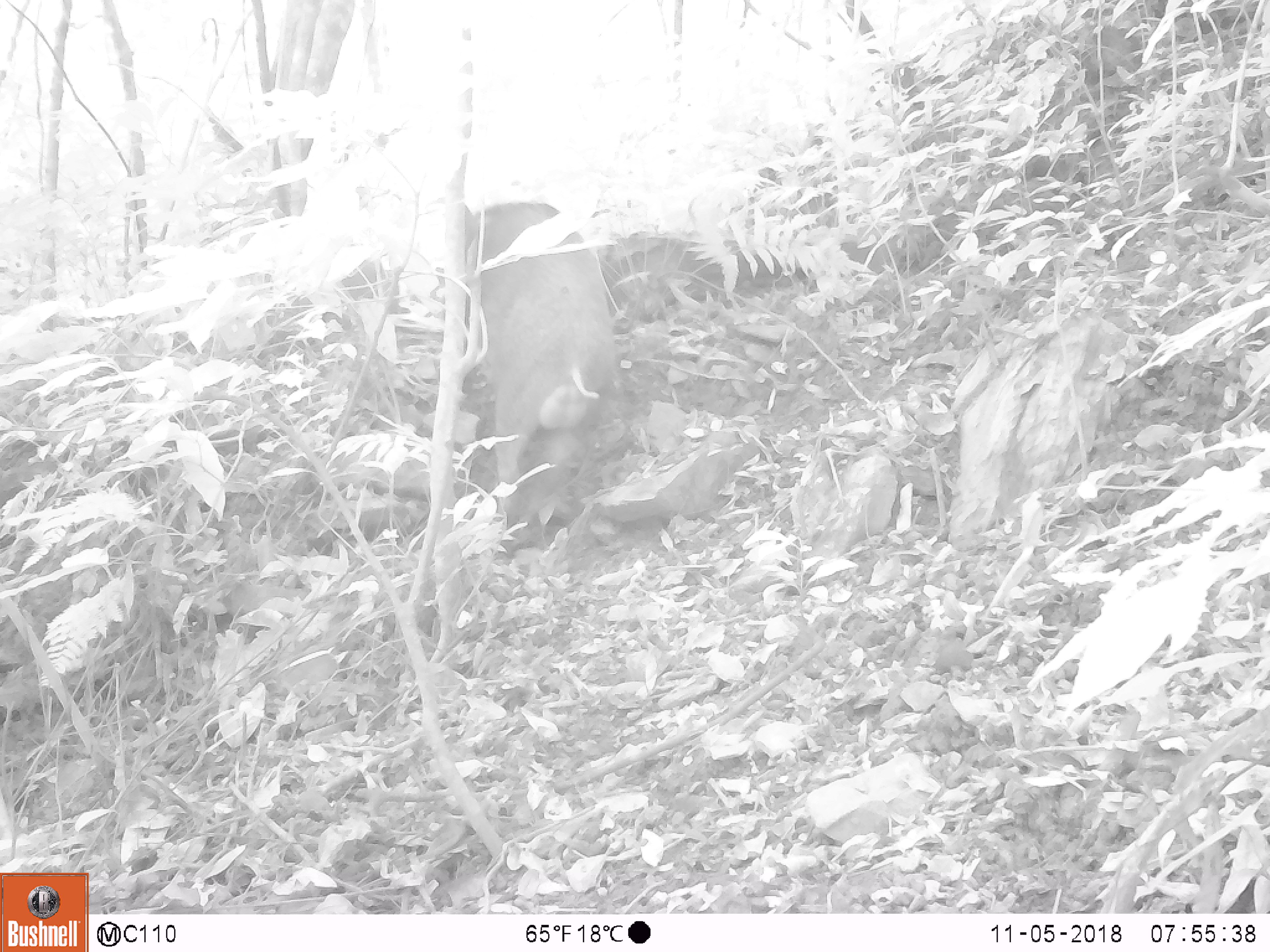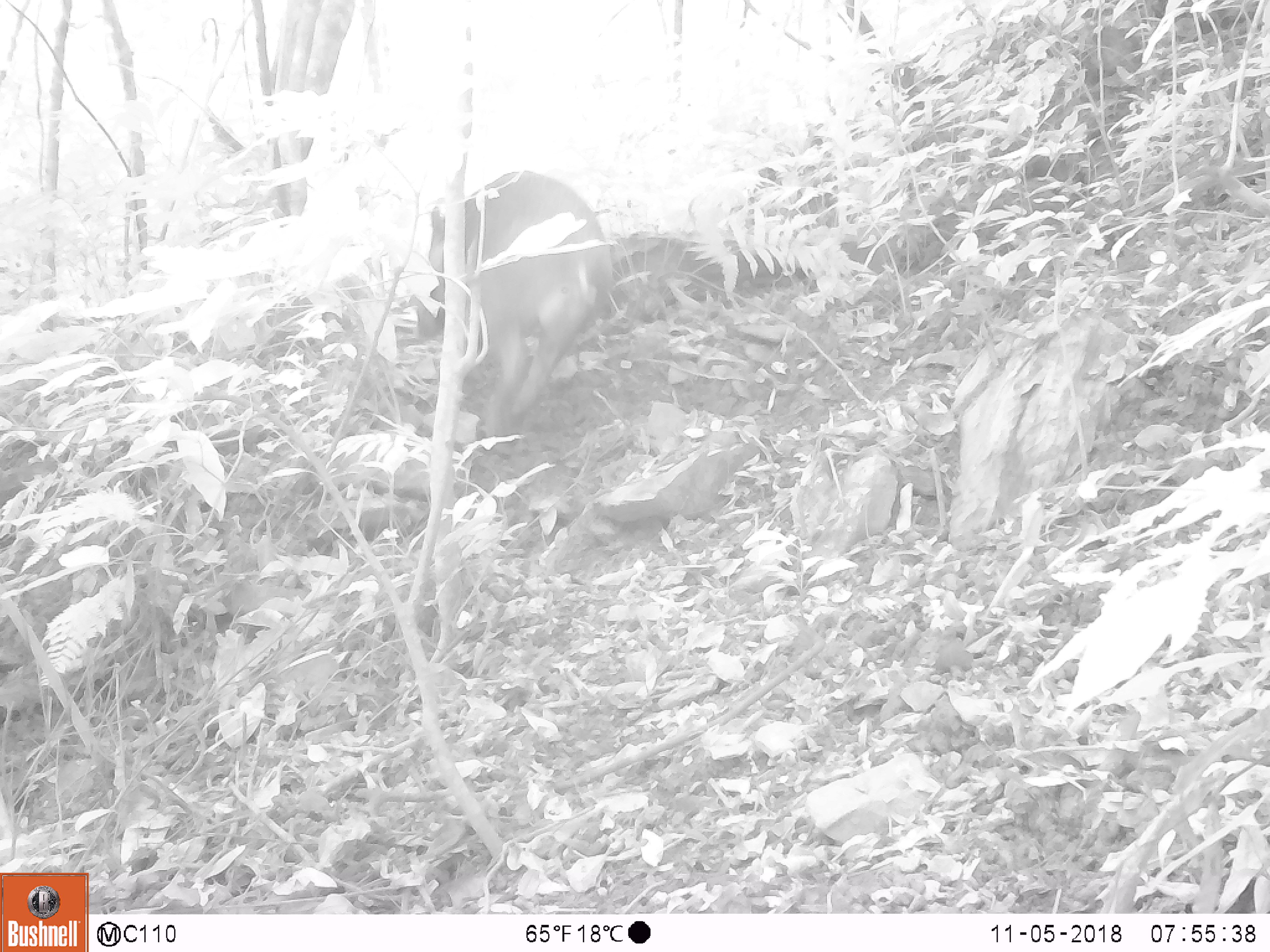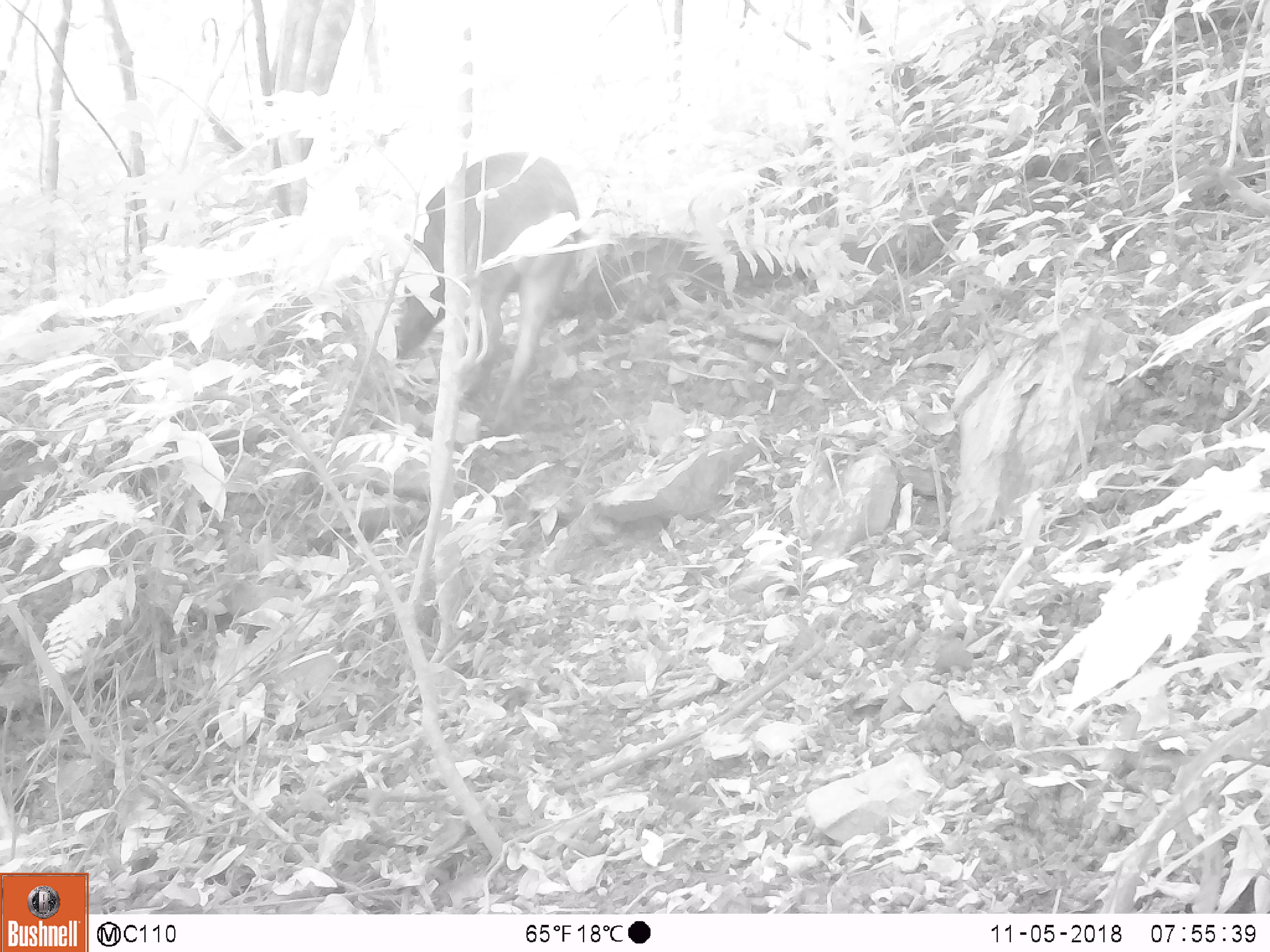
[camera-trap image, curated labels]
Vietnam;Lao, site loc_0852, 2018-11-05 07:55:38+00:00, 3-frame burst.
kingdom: Animalia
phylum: Chordata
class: Mammalia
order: Artiodactyla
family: Suidae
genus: Sus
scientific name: Sus scrofa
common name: eurasian wild pig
Eurasian wild pig (Sus scrofa). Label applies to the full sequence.